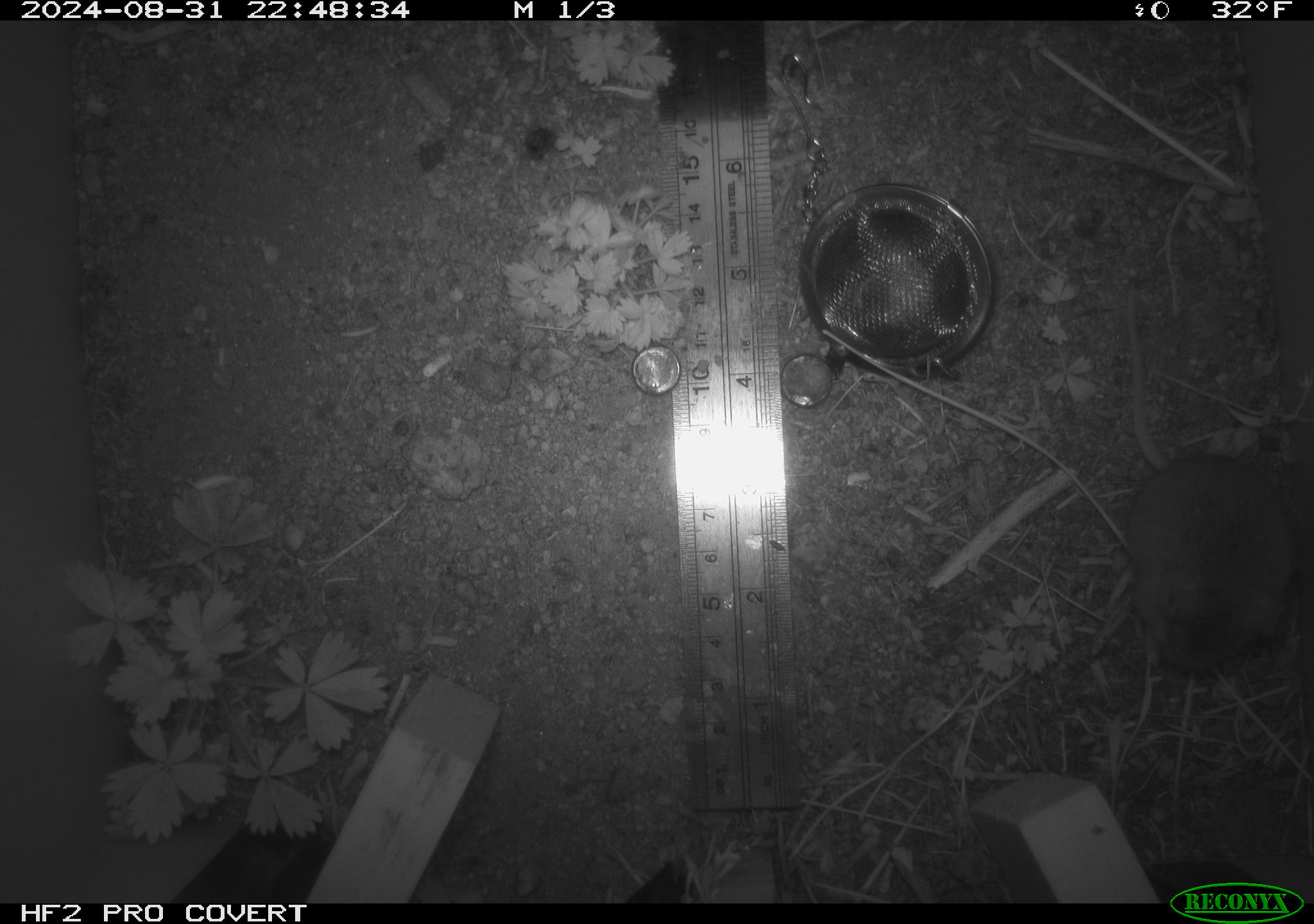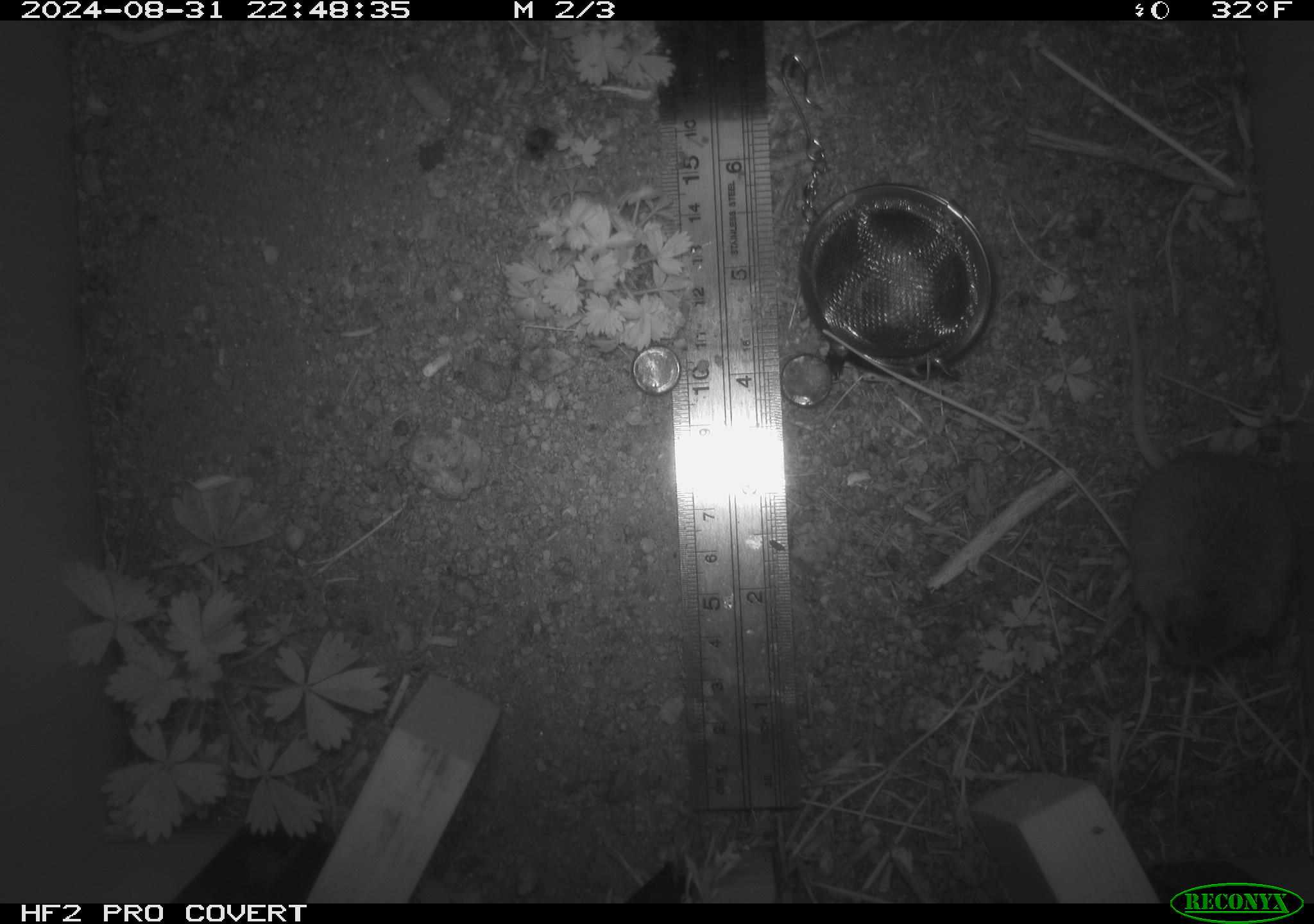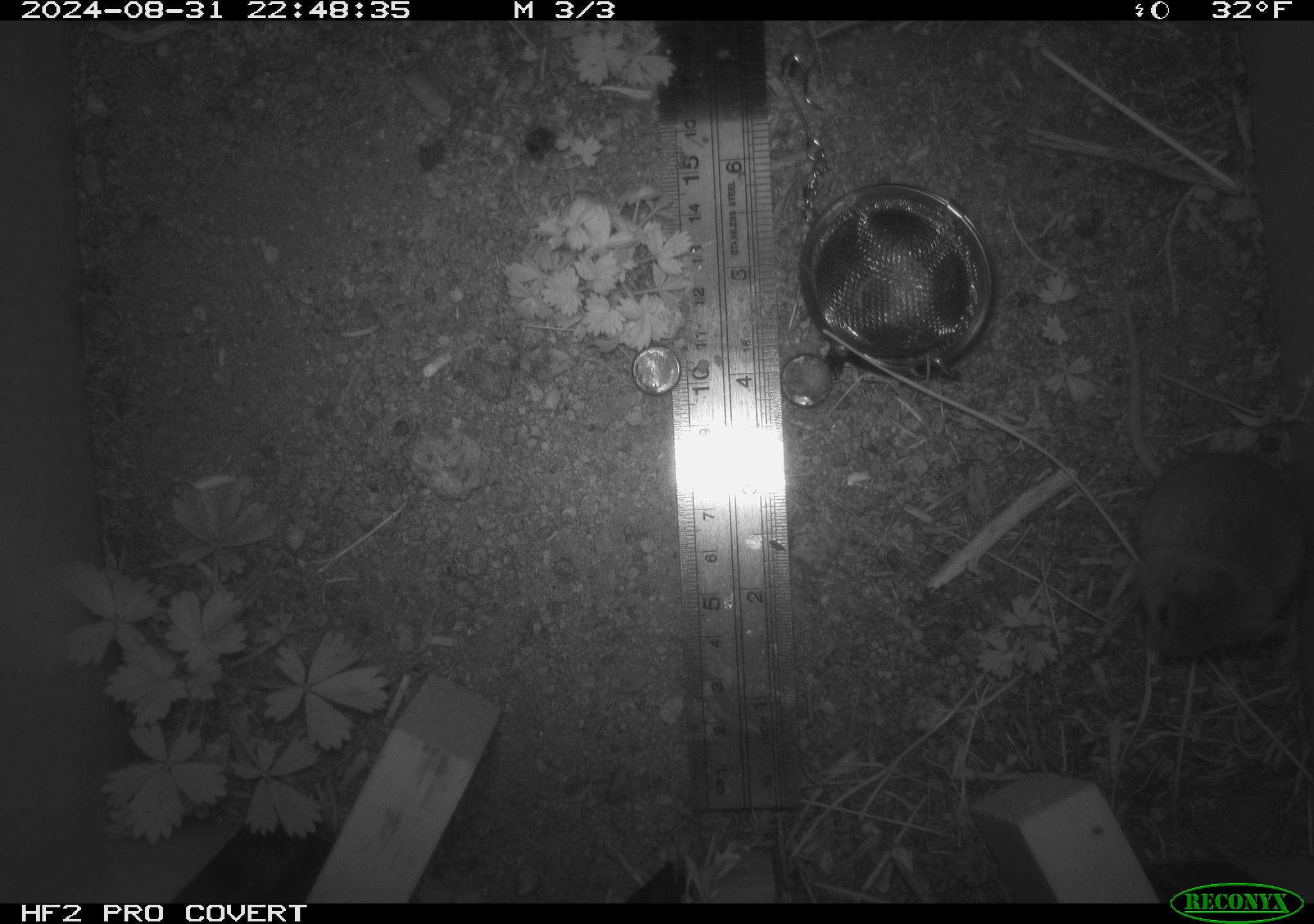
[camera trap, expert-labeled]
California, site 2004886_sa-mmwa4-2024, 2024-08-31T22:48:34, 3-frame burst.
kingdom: Animalia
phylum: Chordata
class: Mammalia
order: Rodentia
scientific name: Rodentia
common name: mouse species